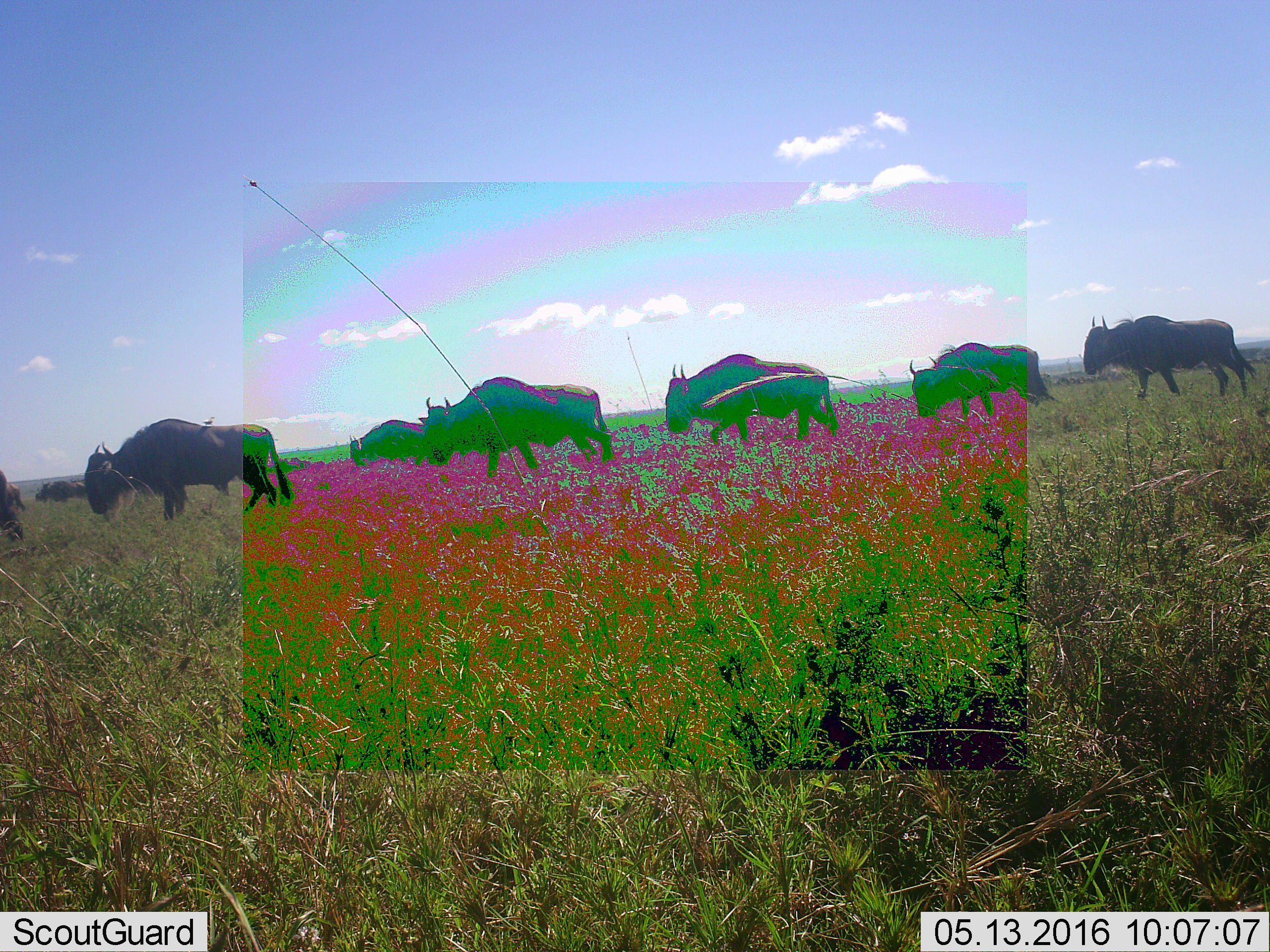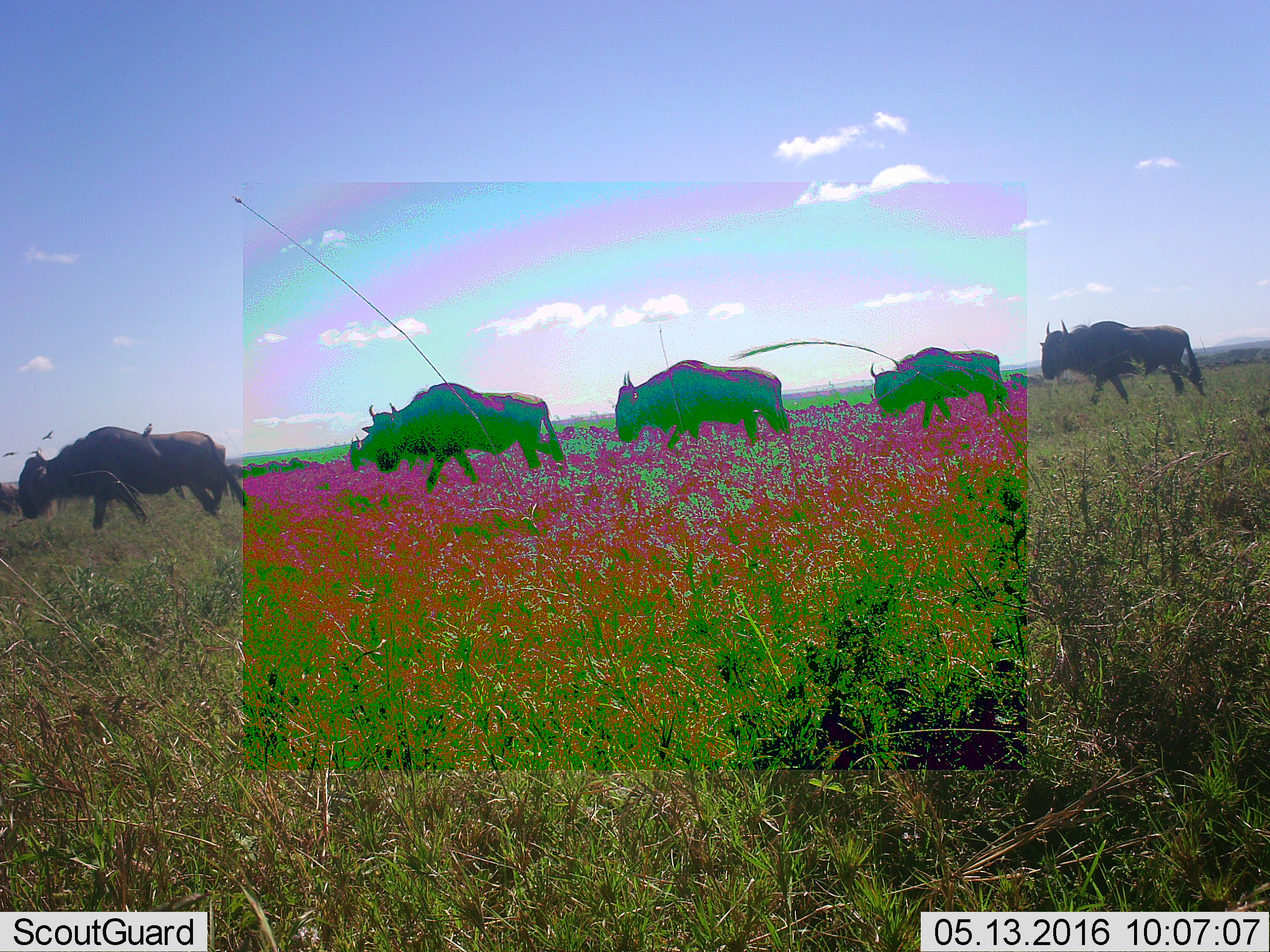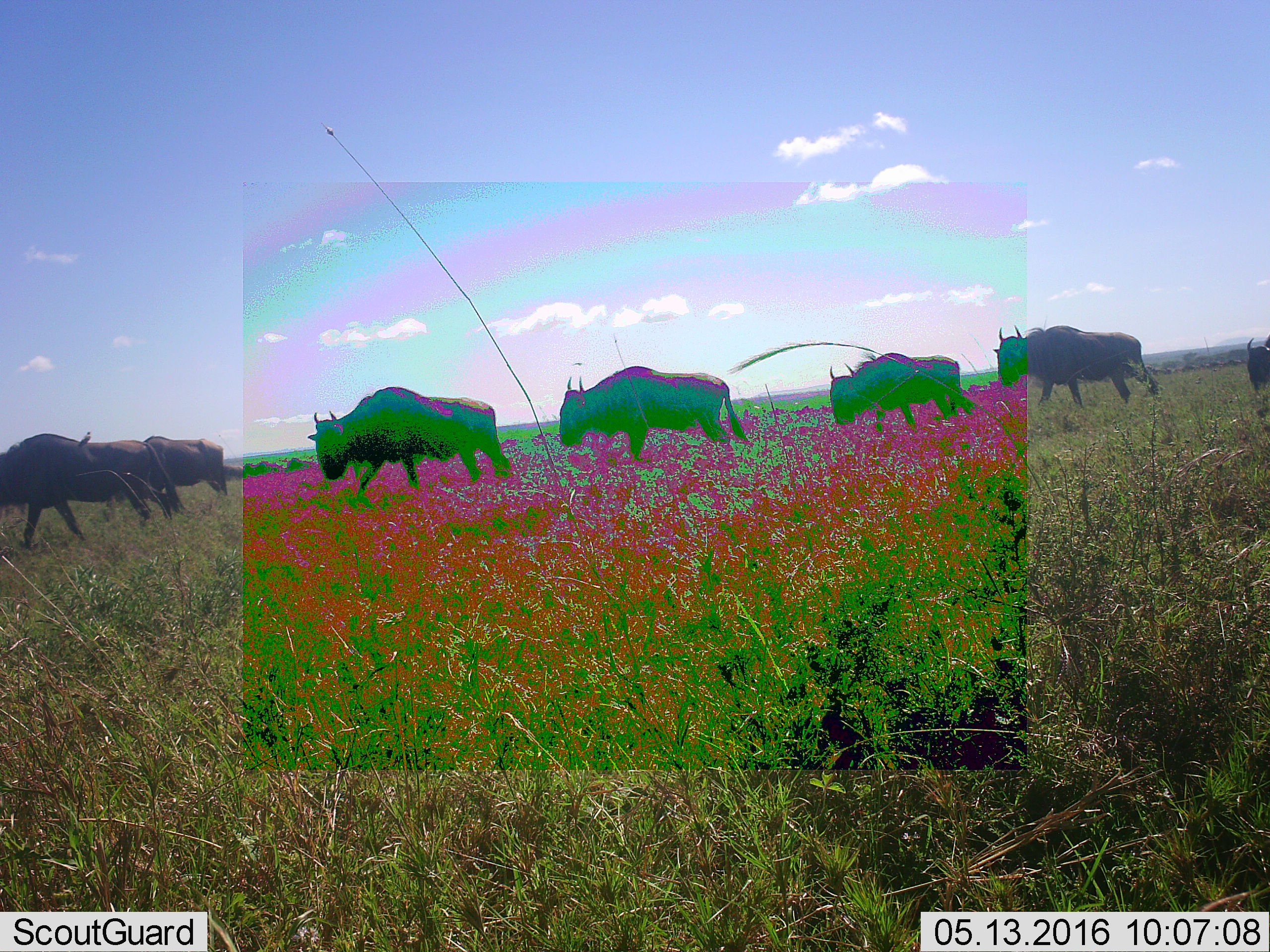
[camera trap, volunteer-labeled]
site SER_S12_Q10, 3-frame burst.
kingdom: Animalia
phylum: Chordata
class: Mammalia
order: Artiodactyla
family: Bovidae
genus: Connochaetes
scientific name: Connochaetes taurinus taurinus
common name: blue wildebeest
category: wildebeestblue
Wildebeestblue (blue wildebeest) (Connochaetes taurinus taurinus), count 8. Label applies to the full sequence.